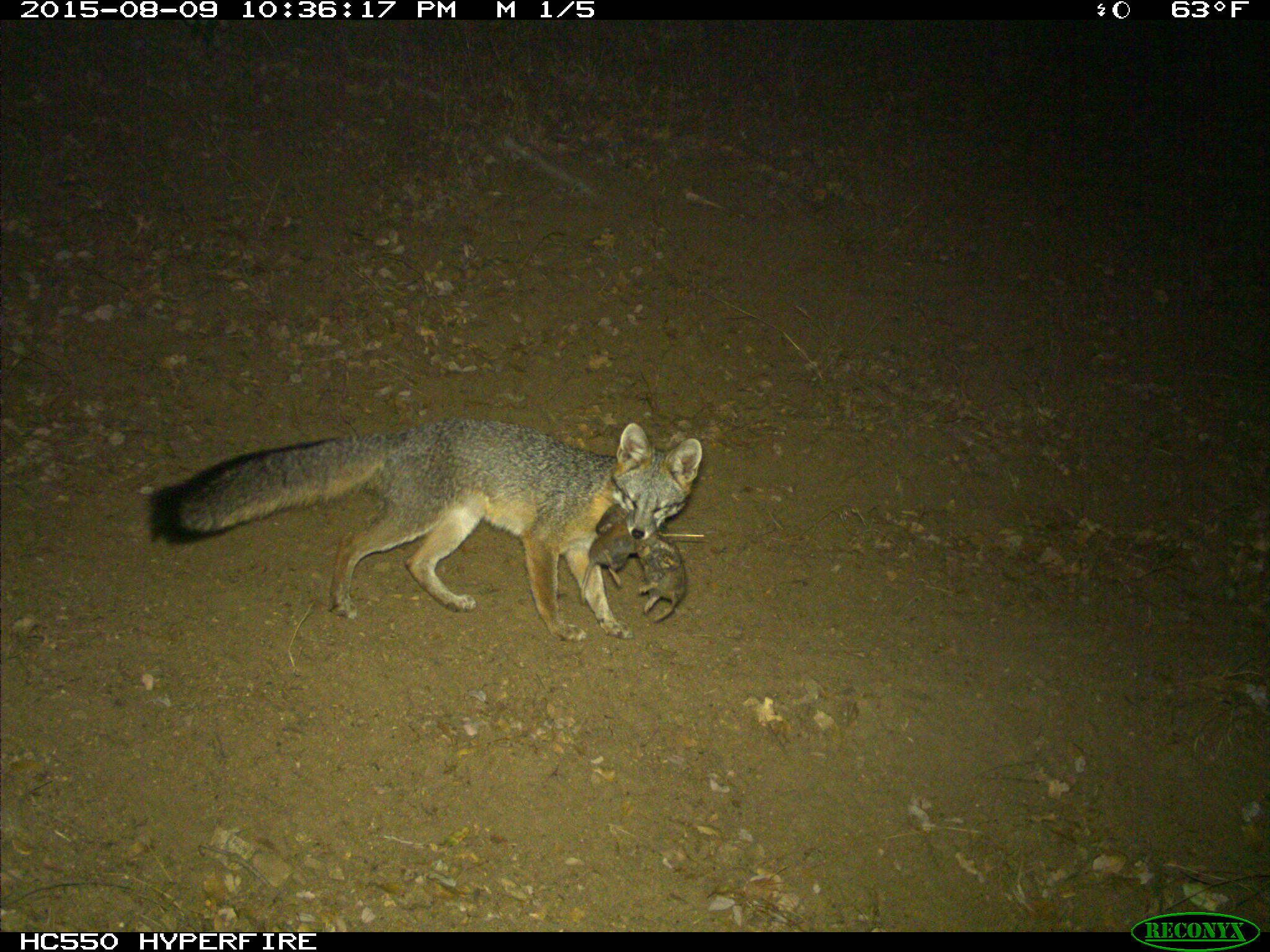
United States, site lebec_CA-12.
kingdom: Animalia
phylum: Chordata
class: Mammalia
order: Carnivora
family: Canidae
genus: Urocyon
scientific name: Urocyon cinereoargenteus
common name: gray fox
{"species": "Urocyon cinereoargenteus (gray fox)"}